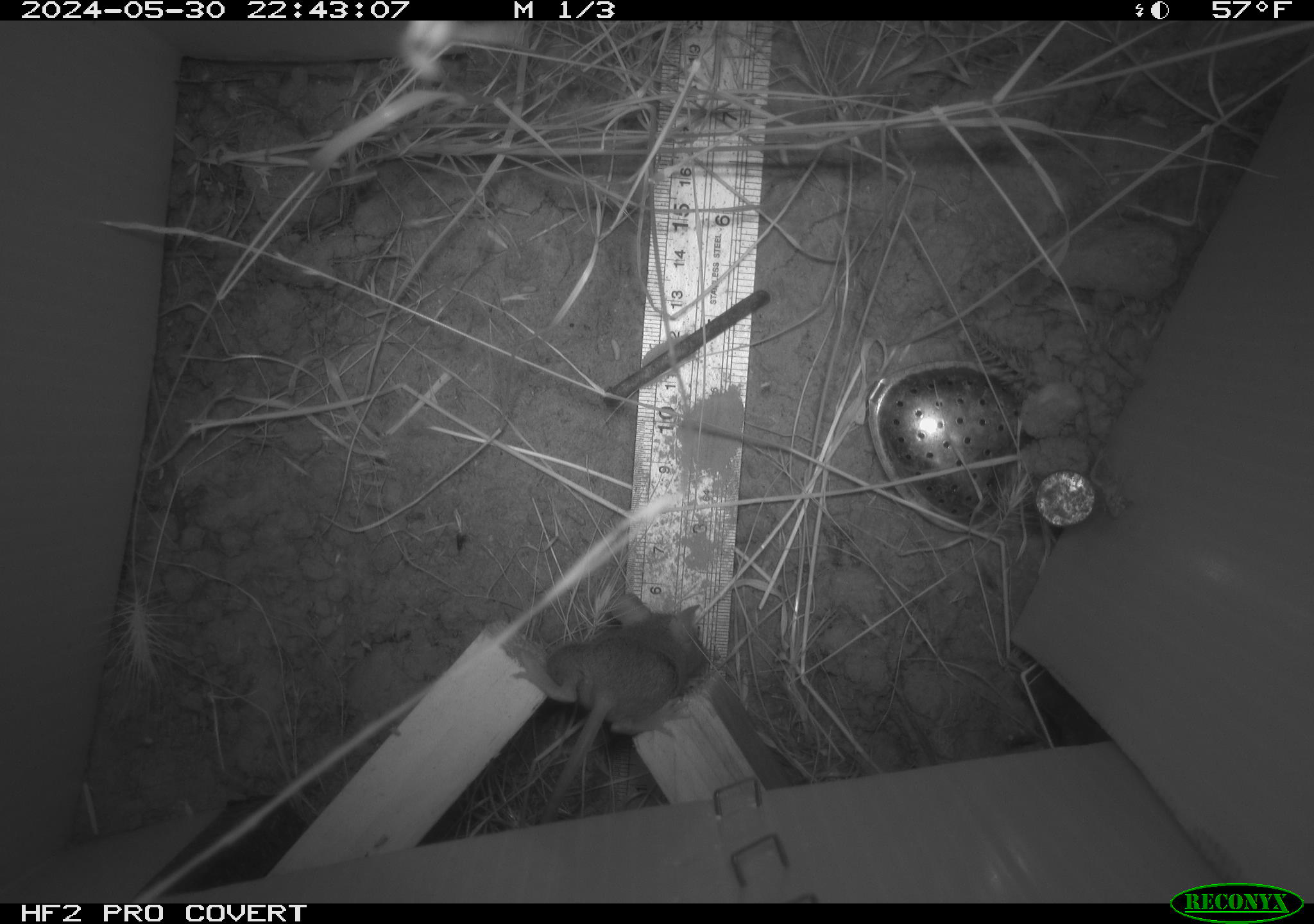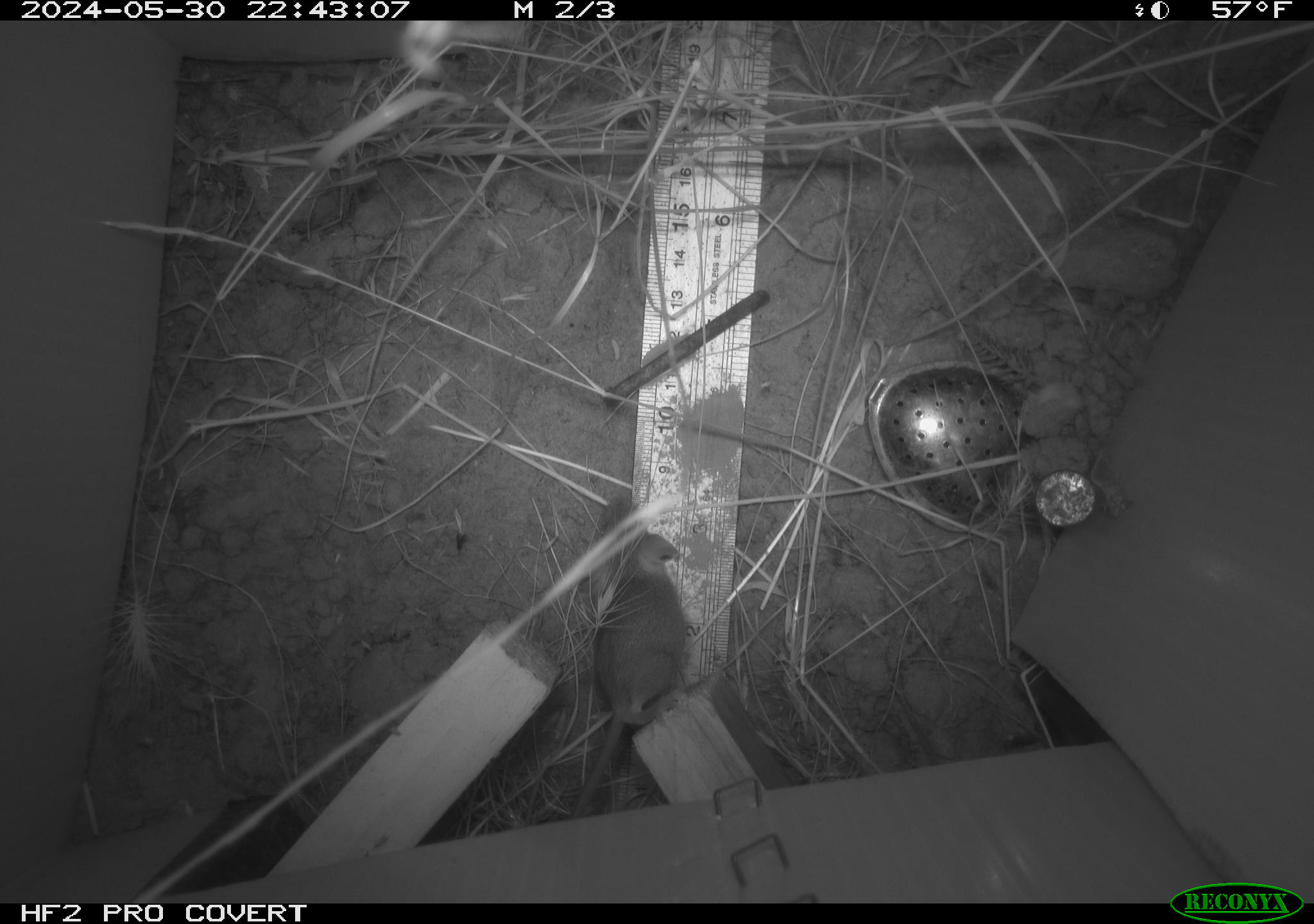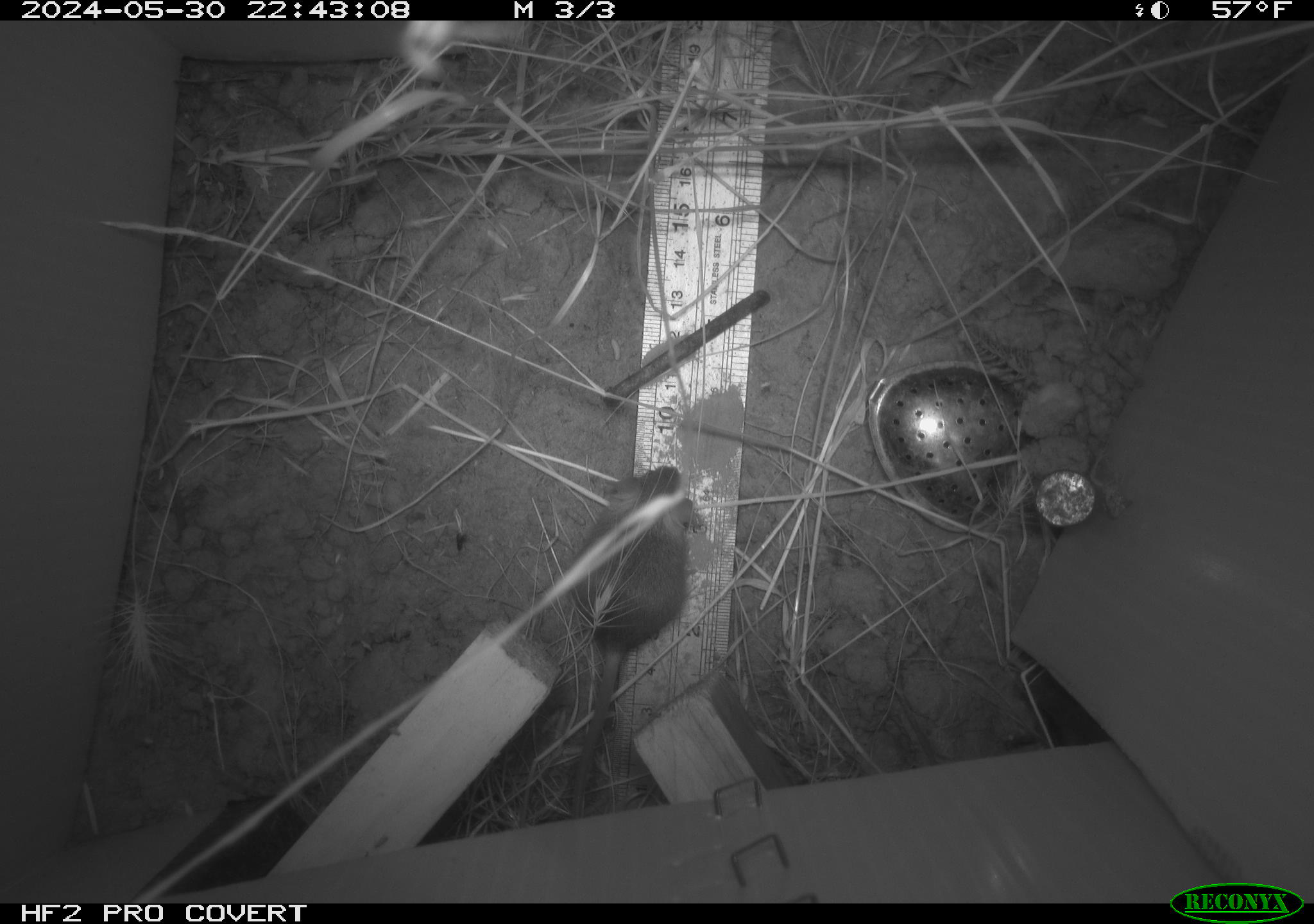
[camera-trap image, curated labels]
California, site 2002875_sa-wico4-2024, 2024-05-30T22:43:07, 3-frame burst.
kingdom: Animalia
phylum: Chordata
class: Mammalia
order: Rodentia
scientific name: Rodentia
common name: mouse species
Mouse species (Rodentia).